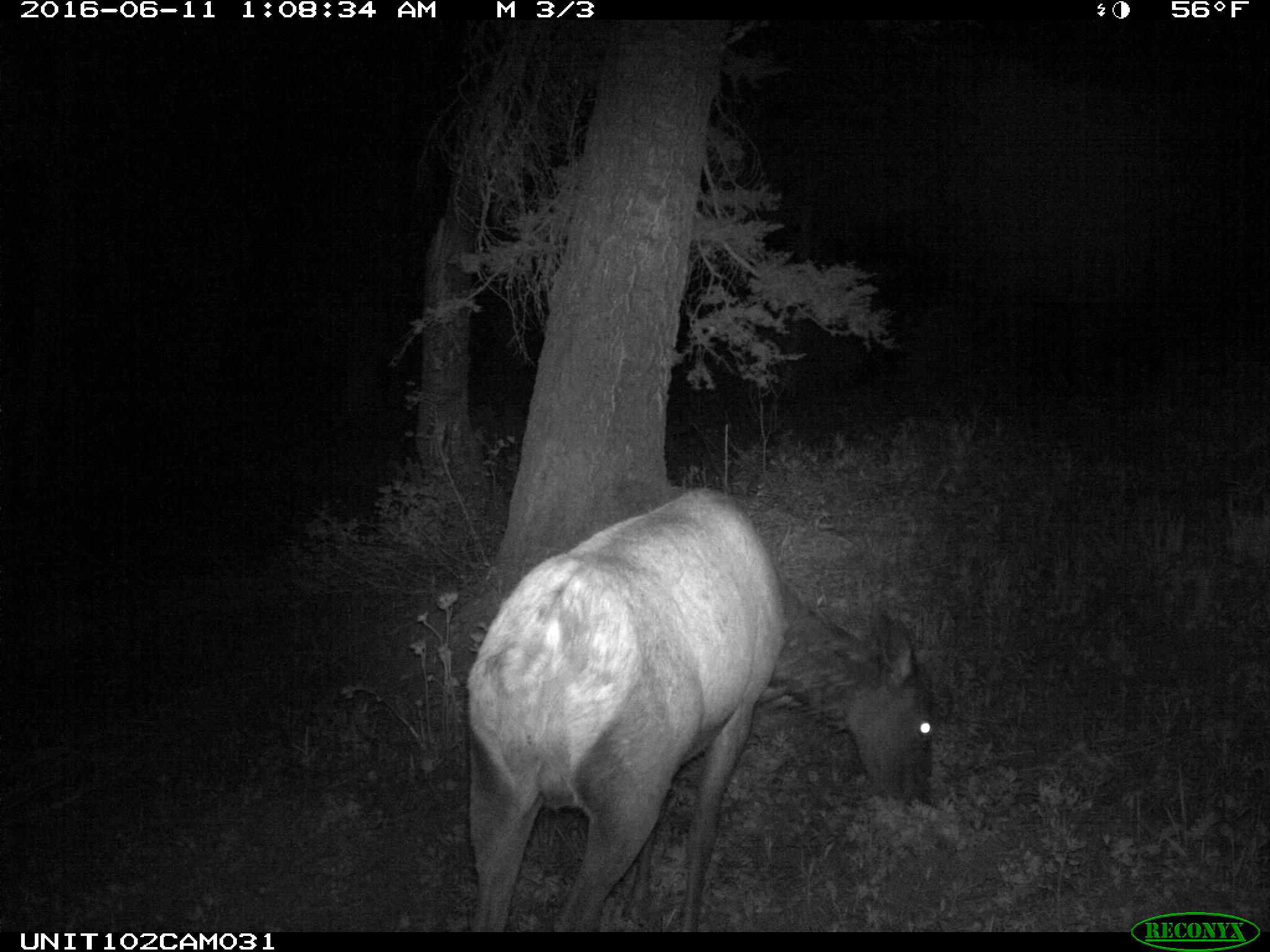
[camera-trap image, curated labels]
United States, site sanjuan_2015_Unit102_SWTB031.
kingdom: Animalia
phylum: Chordata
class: Mammalia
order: Artiodactyla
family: Cervidae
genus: Cervus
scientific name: Cervus elaphus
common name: red deer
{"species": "Cervus elaphus (red deer)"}